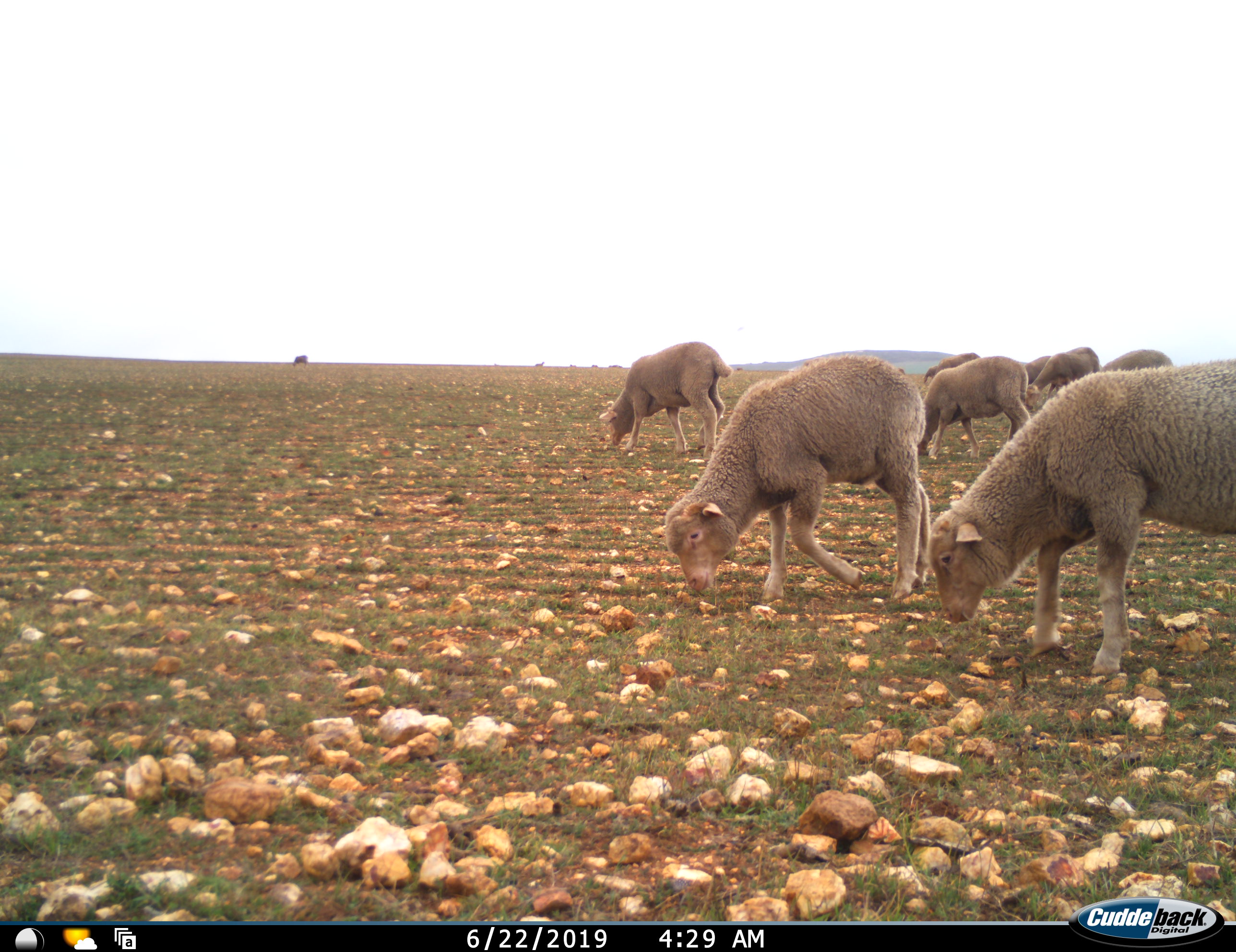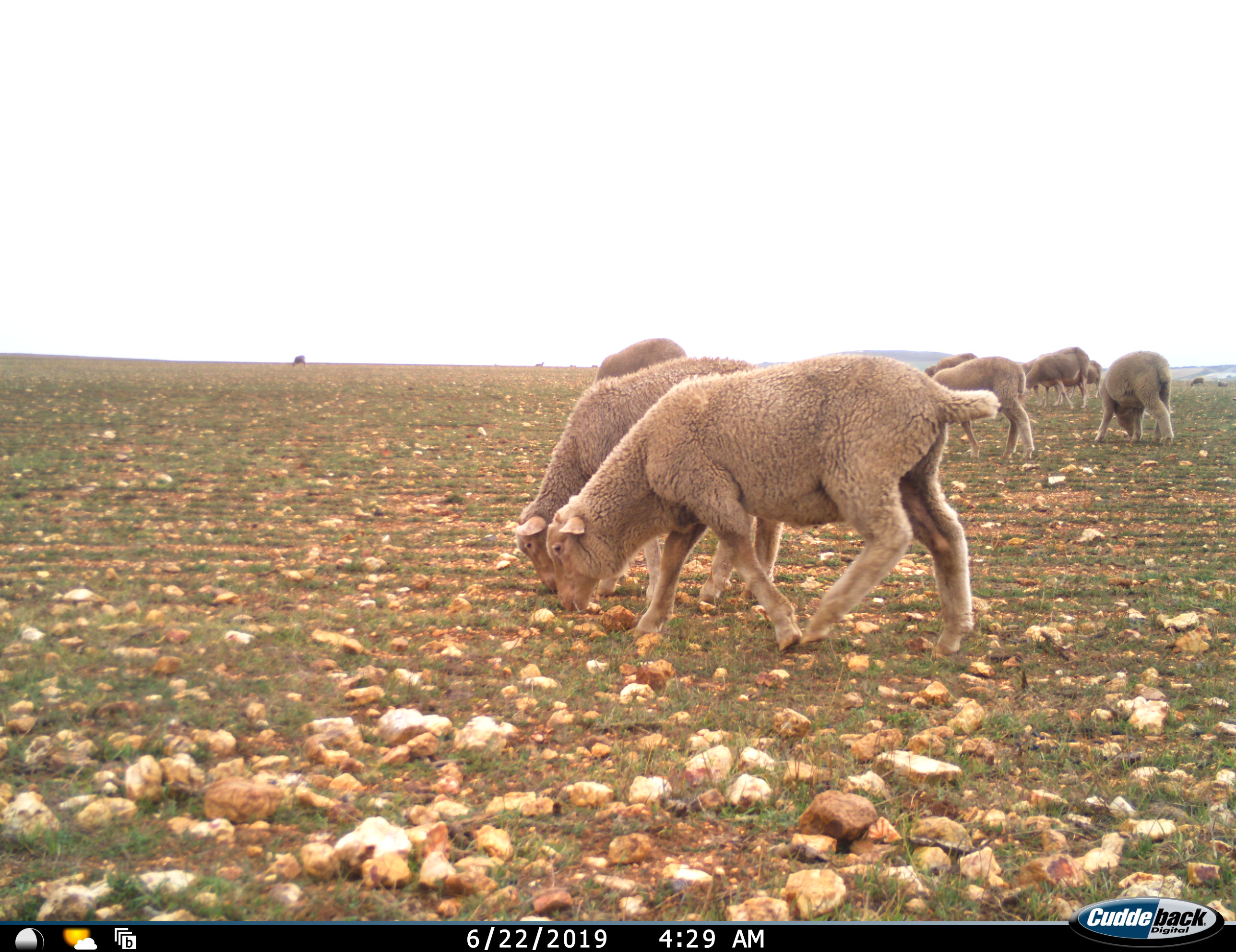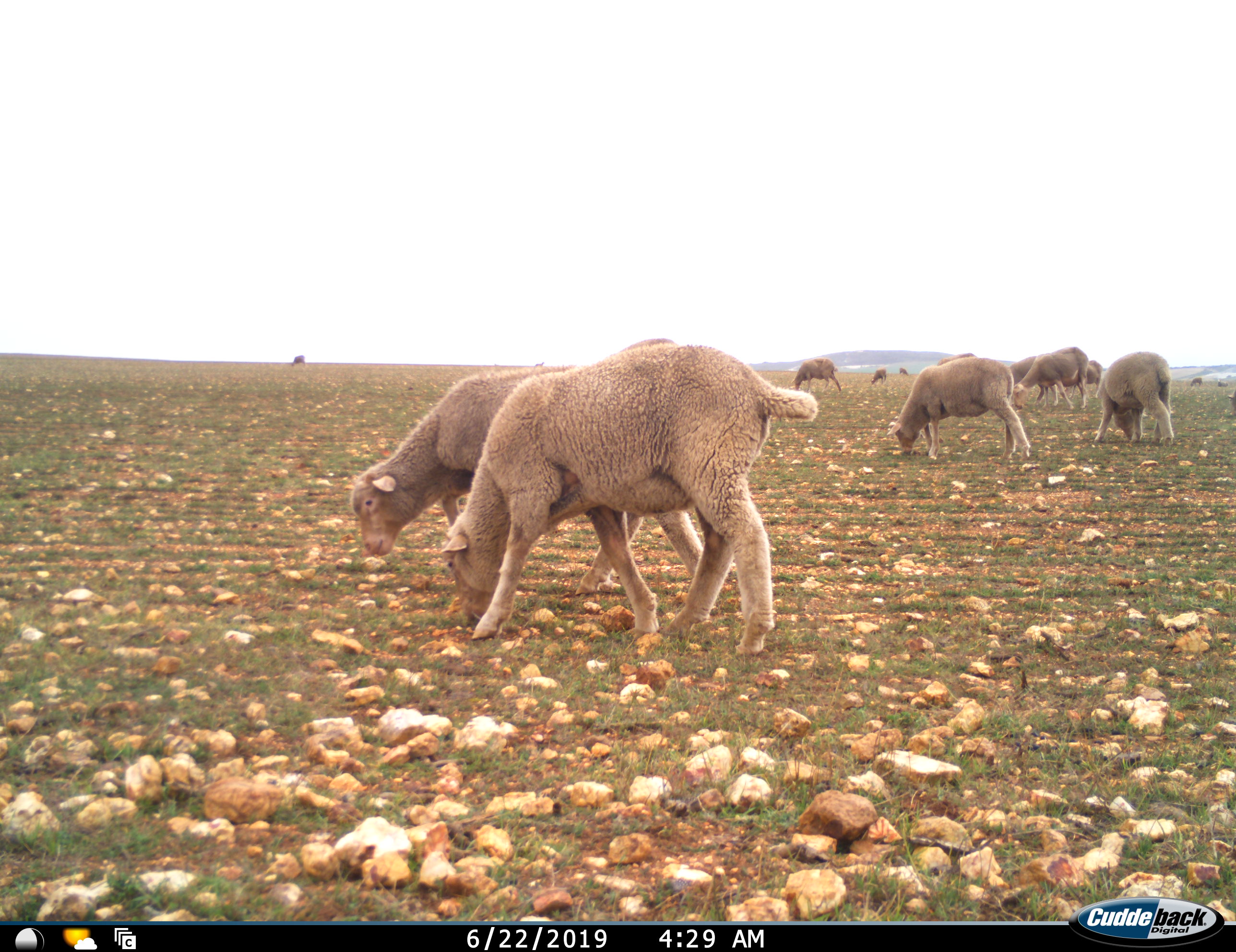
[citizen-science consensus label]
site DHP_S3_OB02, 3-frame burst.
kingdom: Animalia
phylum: Chordata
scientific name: Vertebrata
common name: domestic animal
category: domesticanimal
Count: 11-50.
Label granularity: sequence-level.